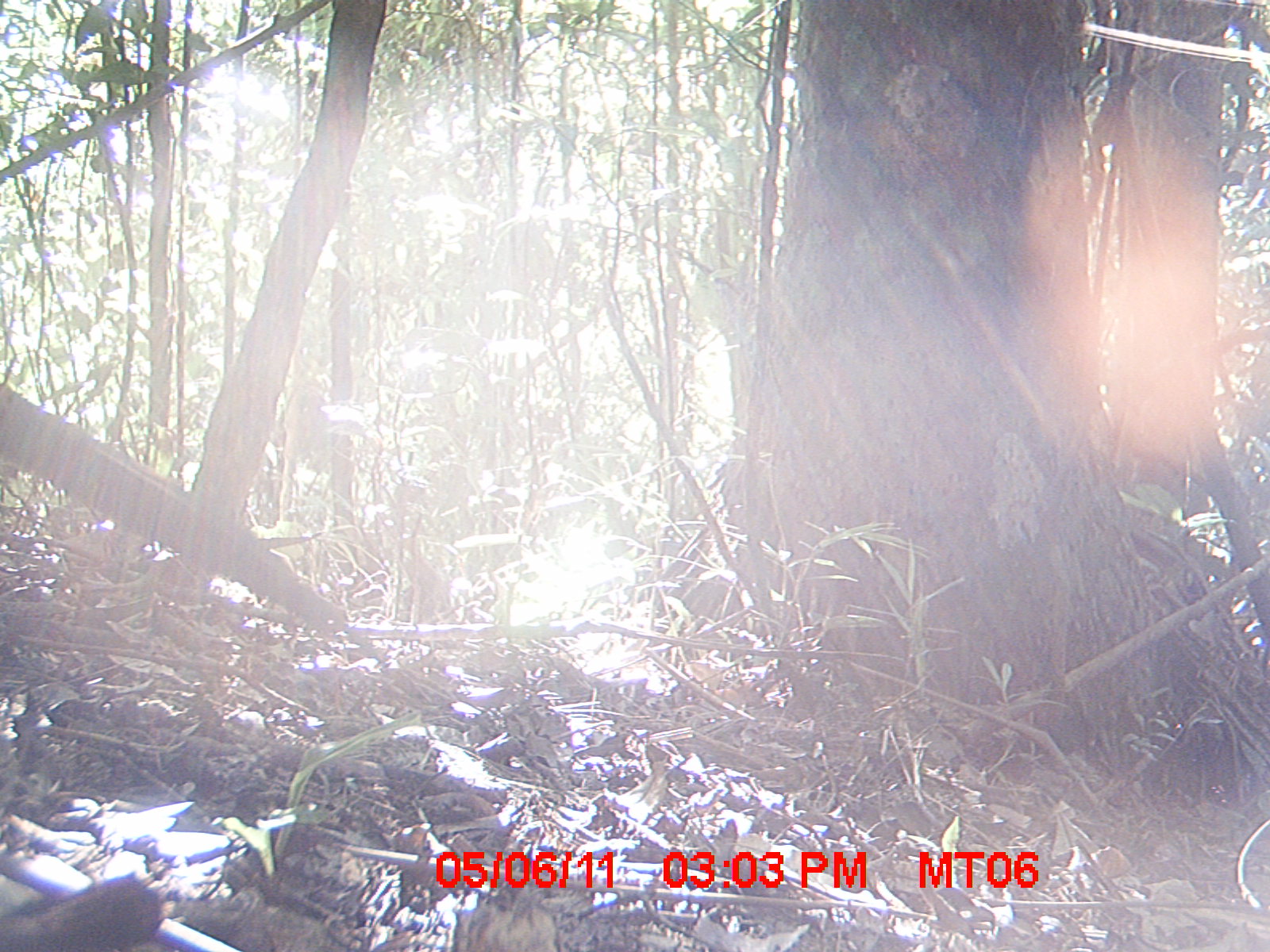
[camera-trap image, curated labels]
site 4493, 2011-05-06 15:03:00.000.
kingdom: Animalia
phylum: Chordata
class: Aves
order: Cuculiformes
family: Cuculidae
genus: Coua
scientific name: Coua serriana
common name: red-breasted coua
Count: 1.